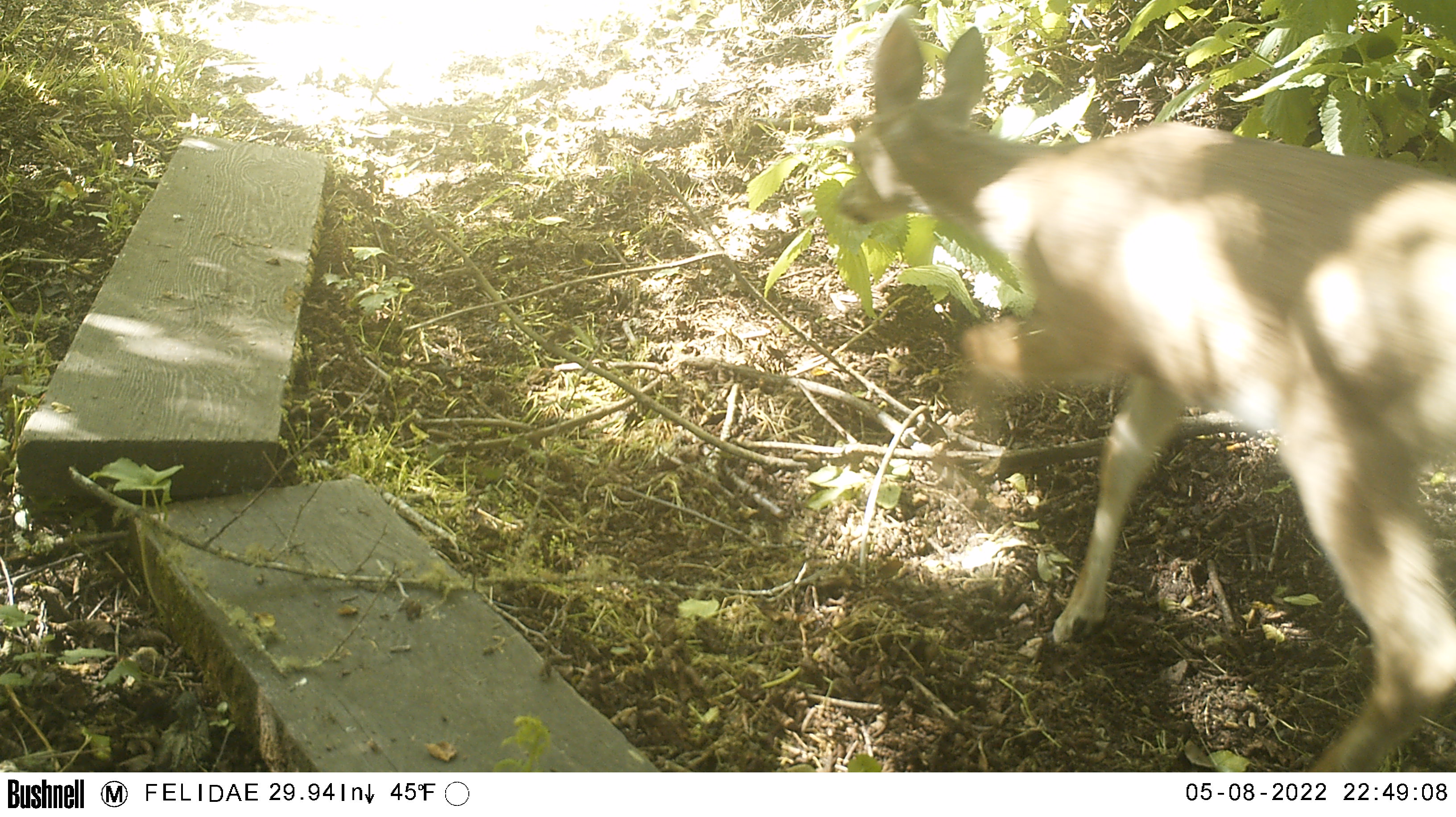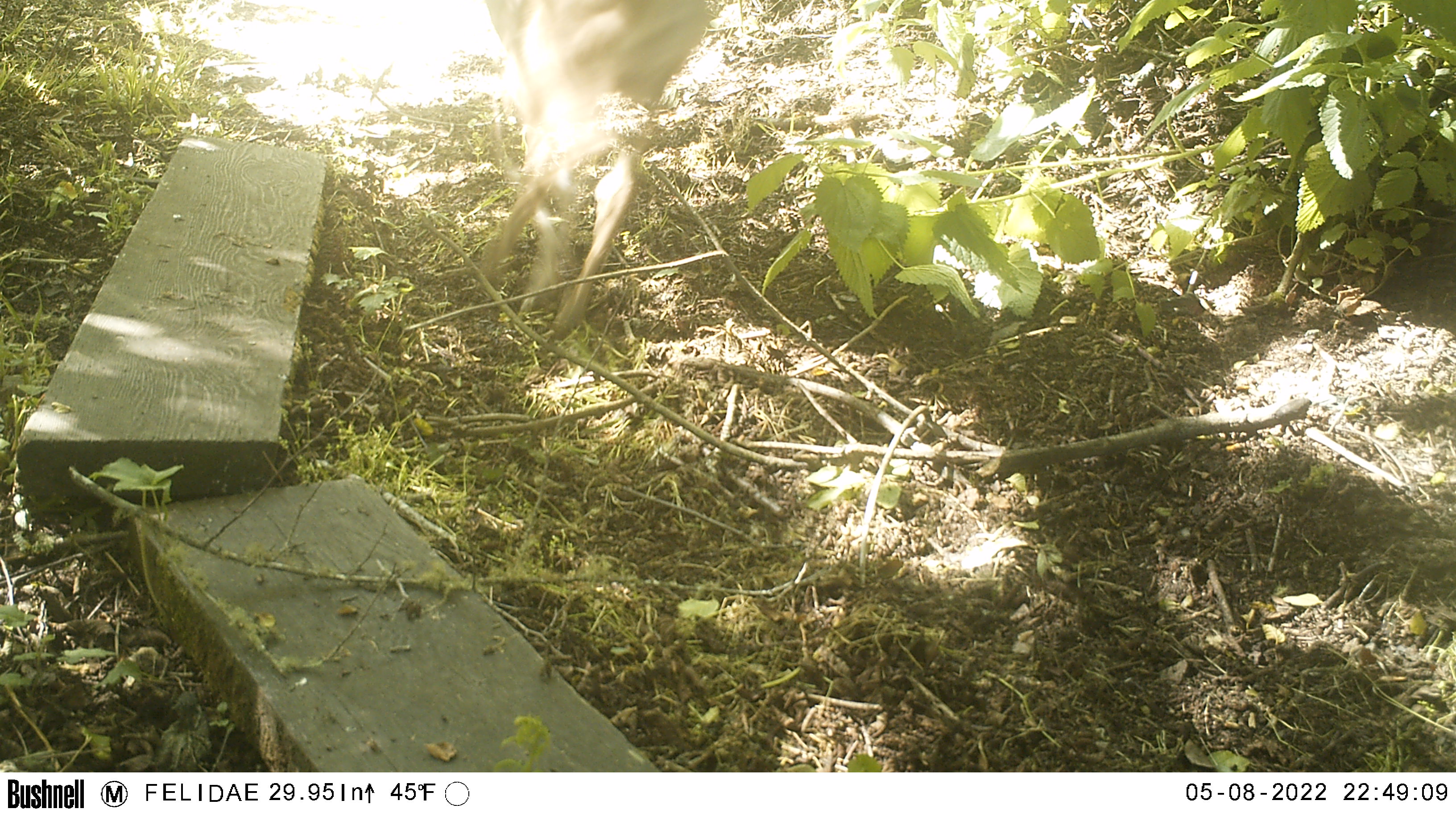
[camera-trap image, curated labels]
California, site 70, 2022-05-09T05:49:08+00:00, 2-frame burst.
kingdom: Animalia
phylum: Chordata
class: Mammalia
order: Artiodactyla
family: Cervidae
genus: Odocoileus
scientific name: Odocoileus hemionus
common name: mule deer